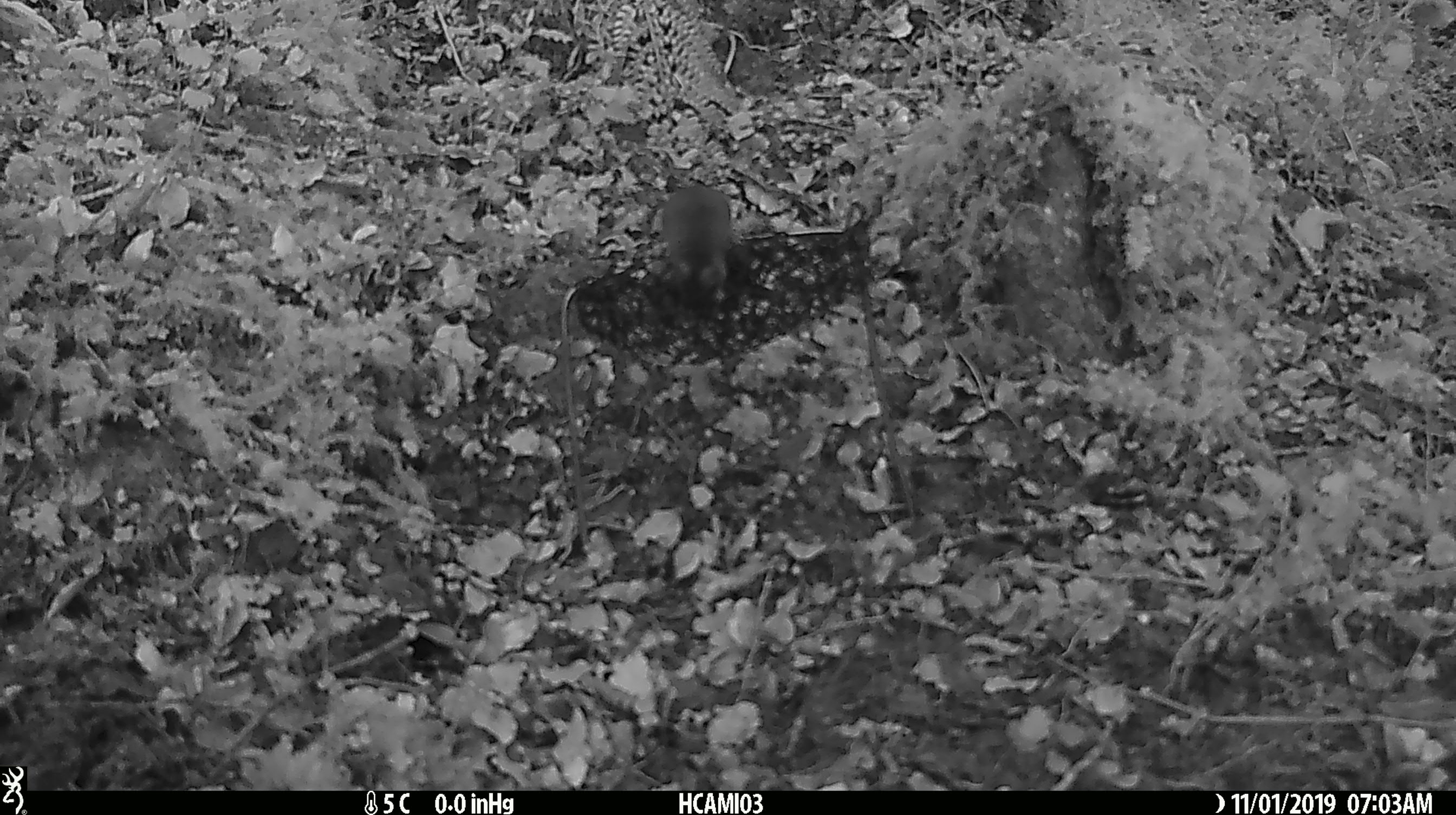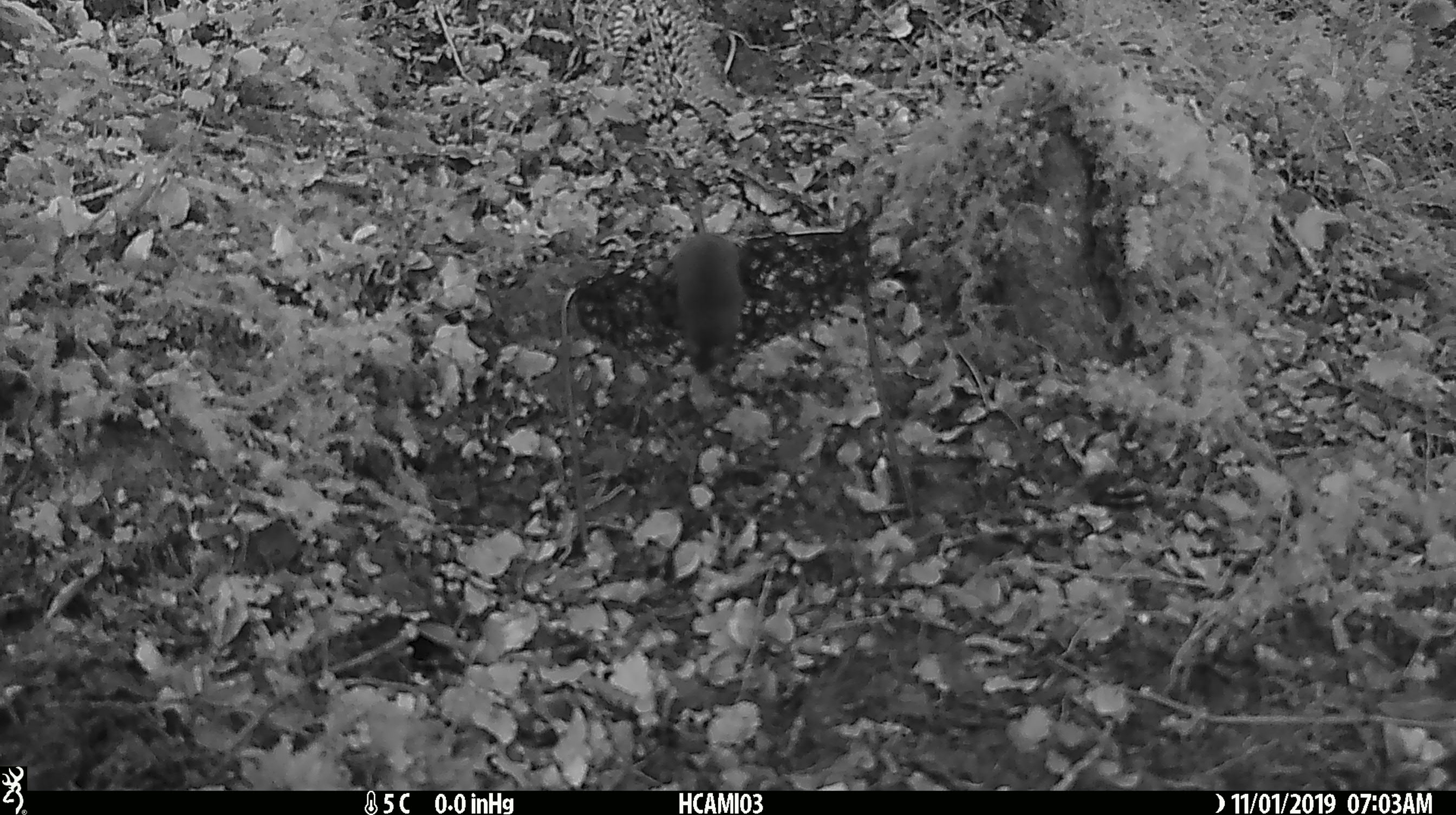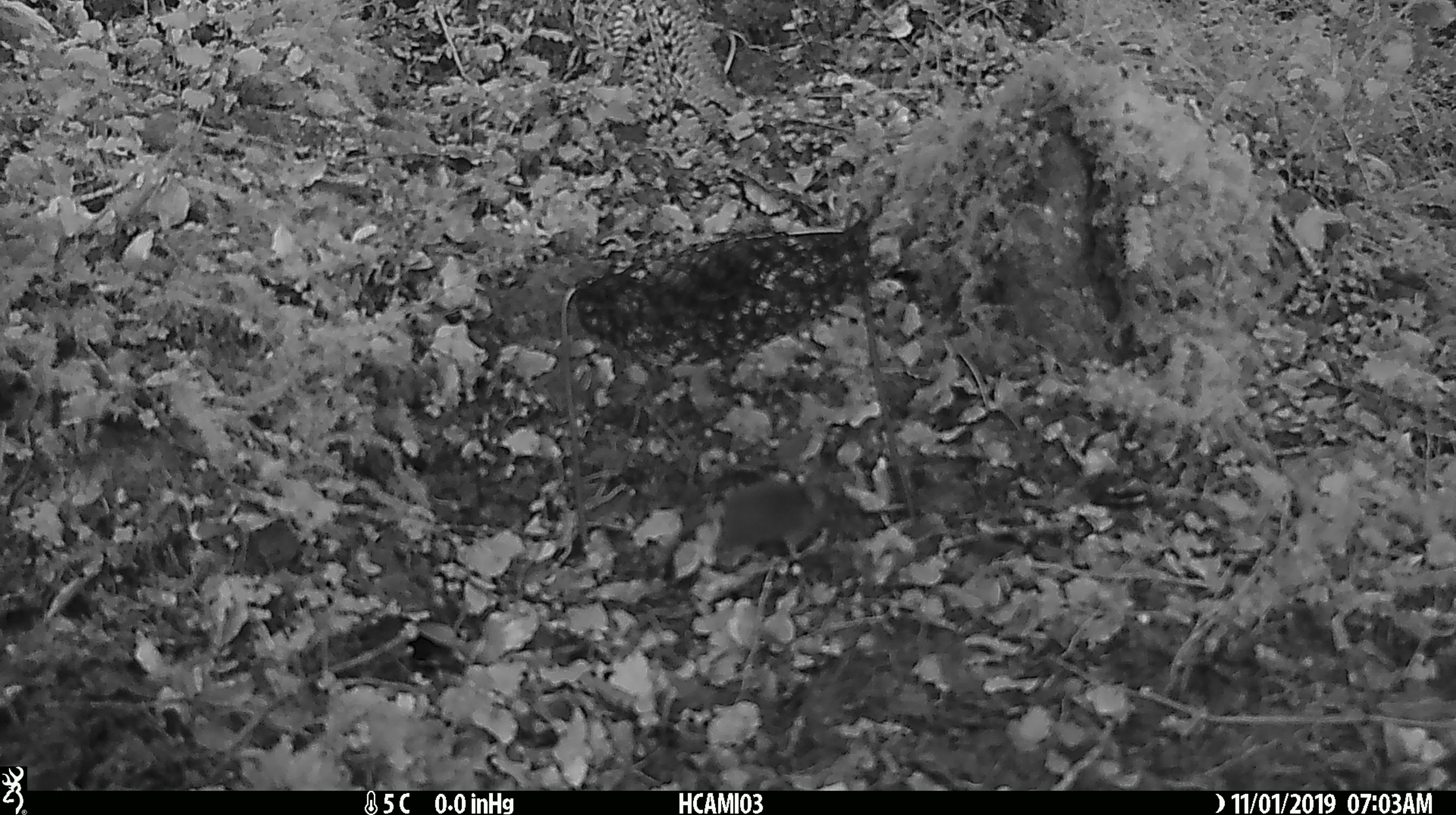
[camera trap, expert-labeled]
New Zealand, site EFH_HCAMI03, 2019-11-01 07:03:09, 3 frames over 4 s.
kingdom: Animalia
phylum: Chordata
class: Mammalia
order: Rodentia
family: Muridae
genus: Mus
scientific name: Mus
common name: mouse